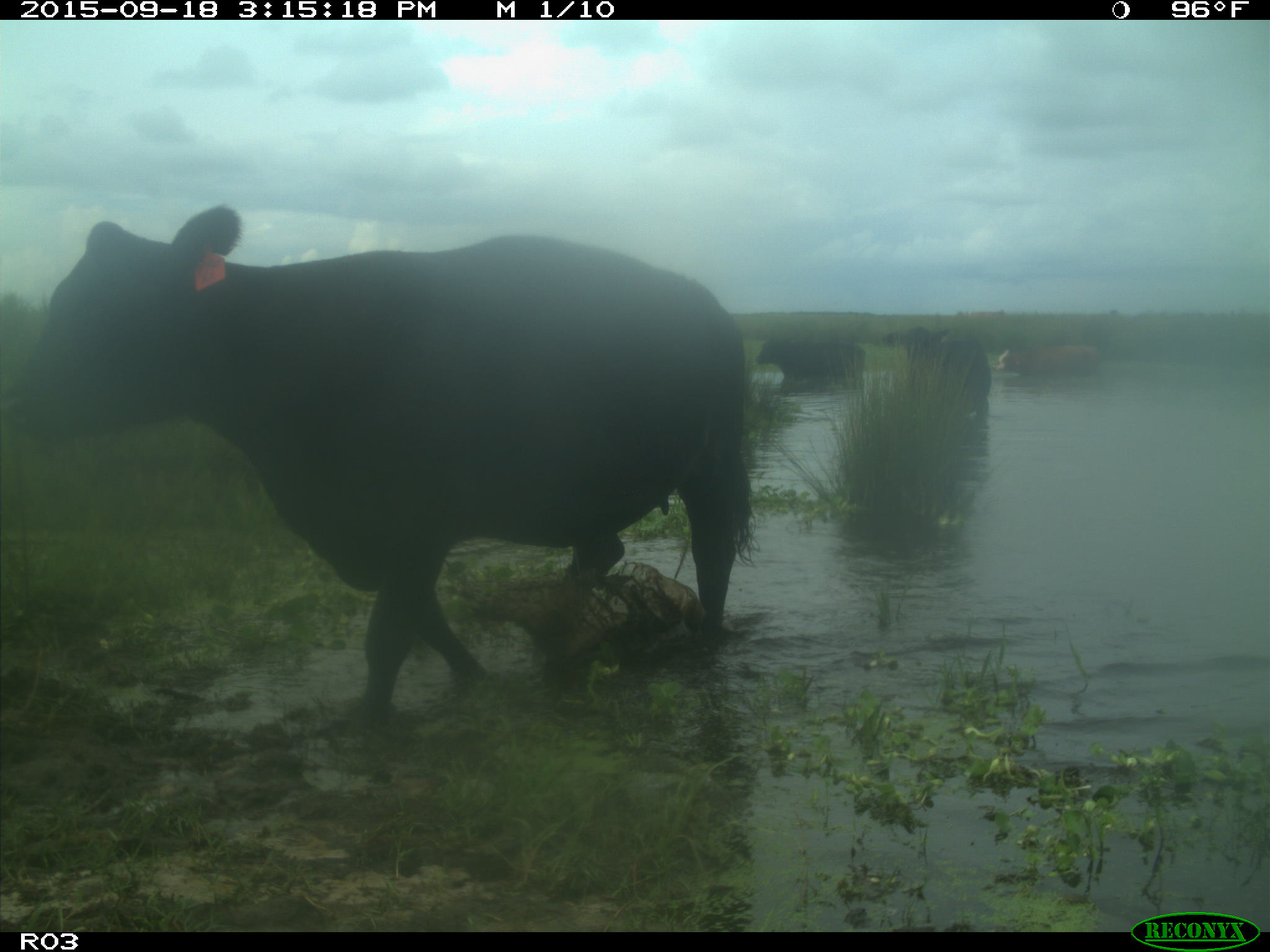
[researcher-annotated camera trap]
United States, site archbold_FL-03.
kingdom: Animalia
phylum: Chordata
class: Mammalia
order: Artiodactyla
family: Bovidae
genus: Bos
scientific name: Bos taurus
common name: domestic cow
Bos taurus (domestic cow).